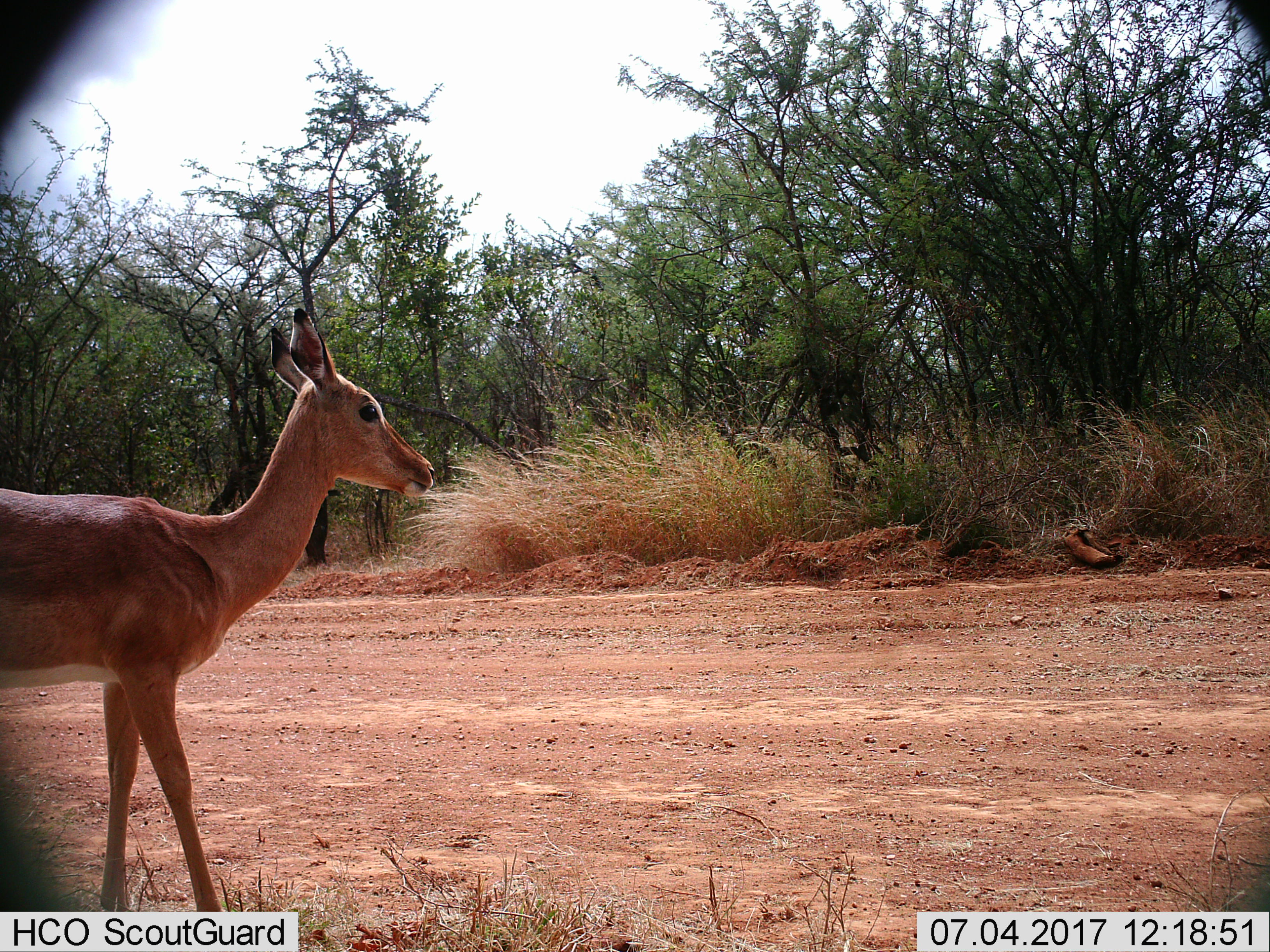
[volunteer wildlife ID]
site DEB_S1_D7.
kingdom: Animalia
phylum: Chordata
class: Mammalia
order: Artiodactyla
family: Bovidae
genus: Aepyceros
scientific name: Aepyceros melampus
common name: impala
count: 1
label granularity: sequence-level